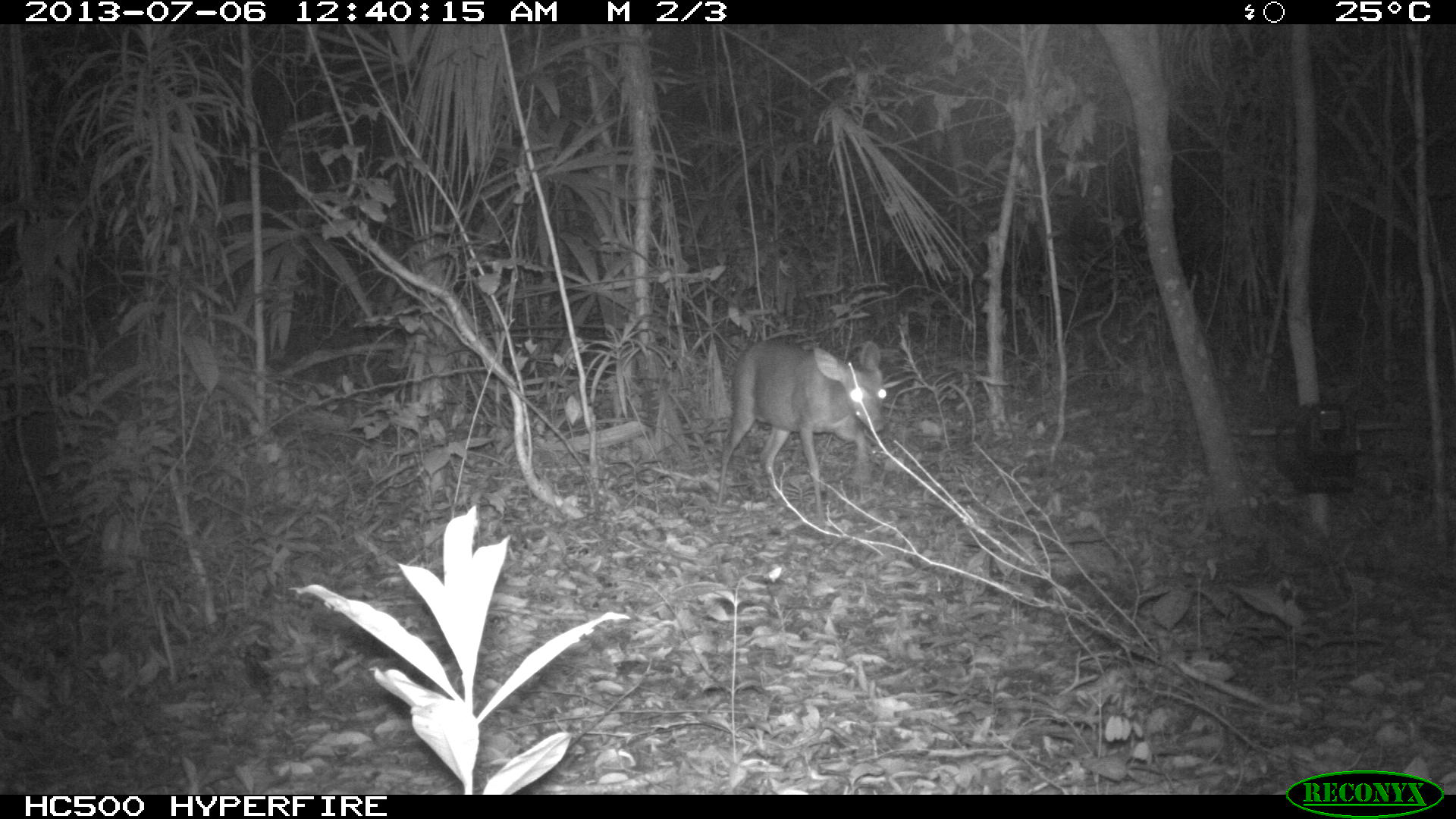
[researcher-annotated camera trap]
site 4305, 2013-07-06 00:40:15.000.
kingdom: Animalia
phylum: Chordata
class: Mammalia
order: Artiodactyla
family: Cervidae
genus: Mazama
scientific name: Mazama temama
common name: central american red brocket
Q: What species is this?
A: Mazama temama (central american red brocket).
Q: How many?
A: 1.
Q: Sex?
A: Female.